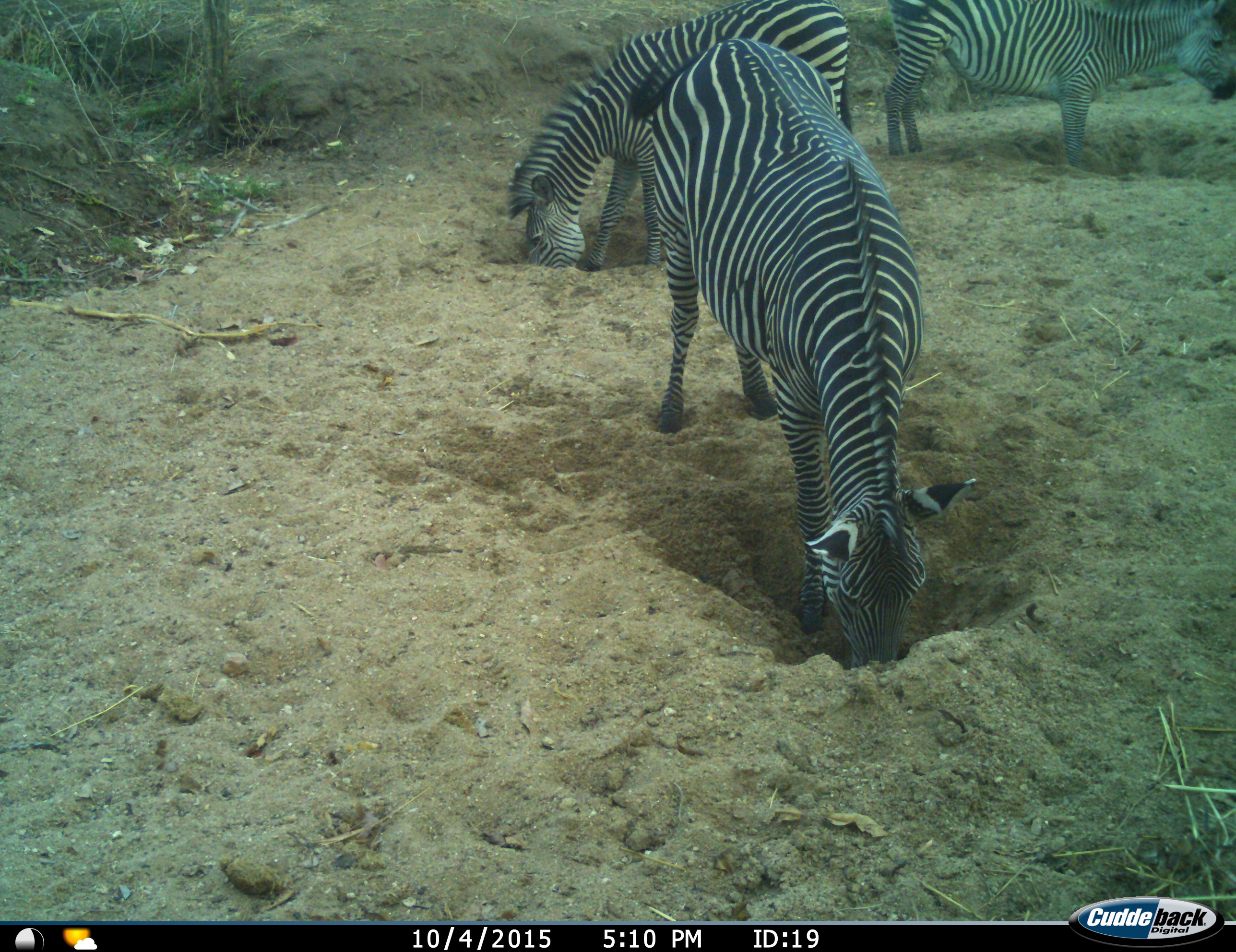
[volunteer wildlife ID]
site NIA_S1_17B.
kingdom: Animalia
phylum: Chordata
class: Mammalia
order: Perissodactyla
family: Equidae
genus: Equus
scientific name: Equus quagga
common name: plains zebra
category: zebraplains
Zebraplains (plains zebra) (Equus quagga), count 3. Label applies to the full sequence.